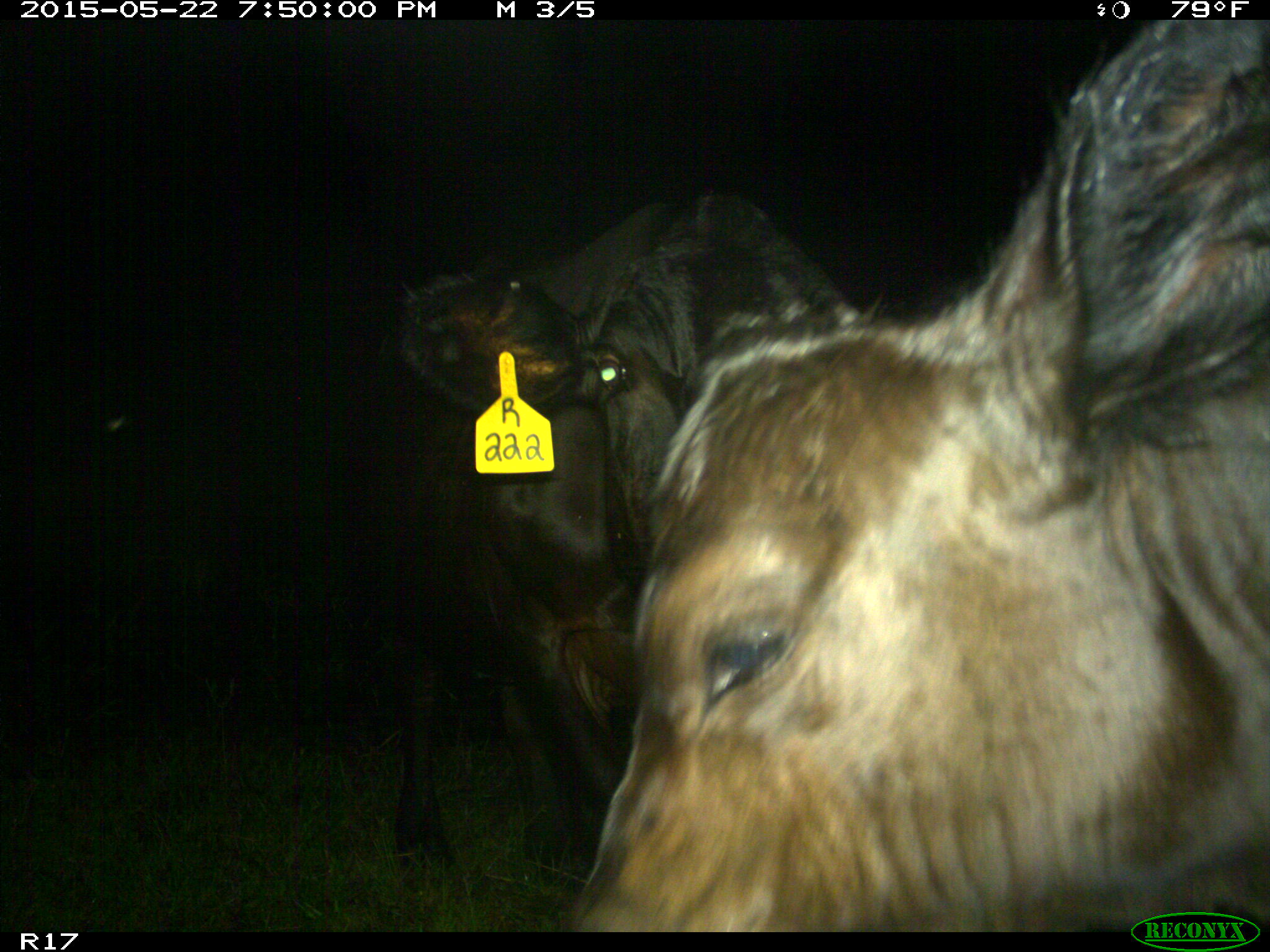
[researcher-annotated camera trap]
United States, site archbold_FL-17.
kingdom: Animalia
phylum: Chordata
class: Mammalia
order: Artiodactyla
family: Bovidae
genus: Bos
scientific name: Bos taurus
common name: domestic cow